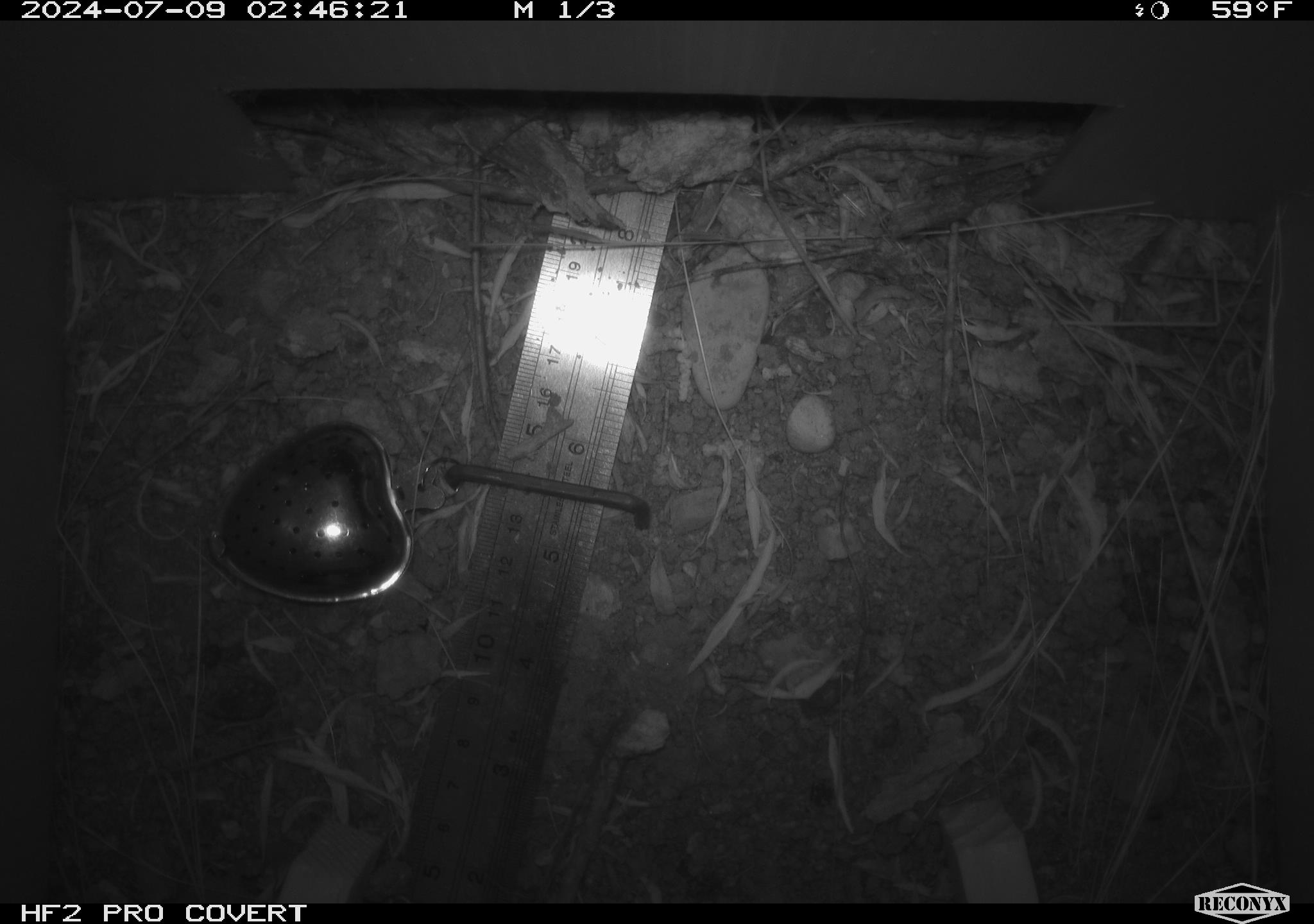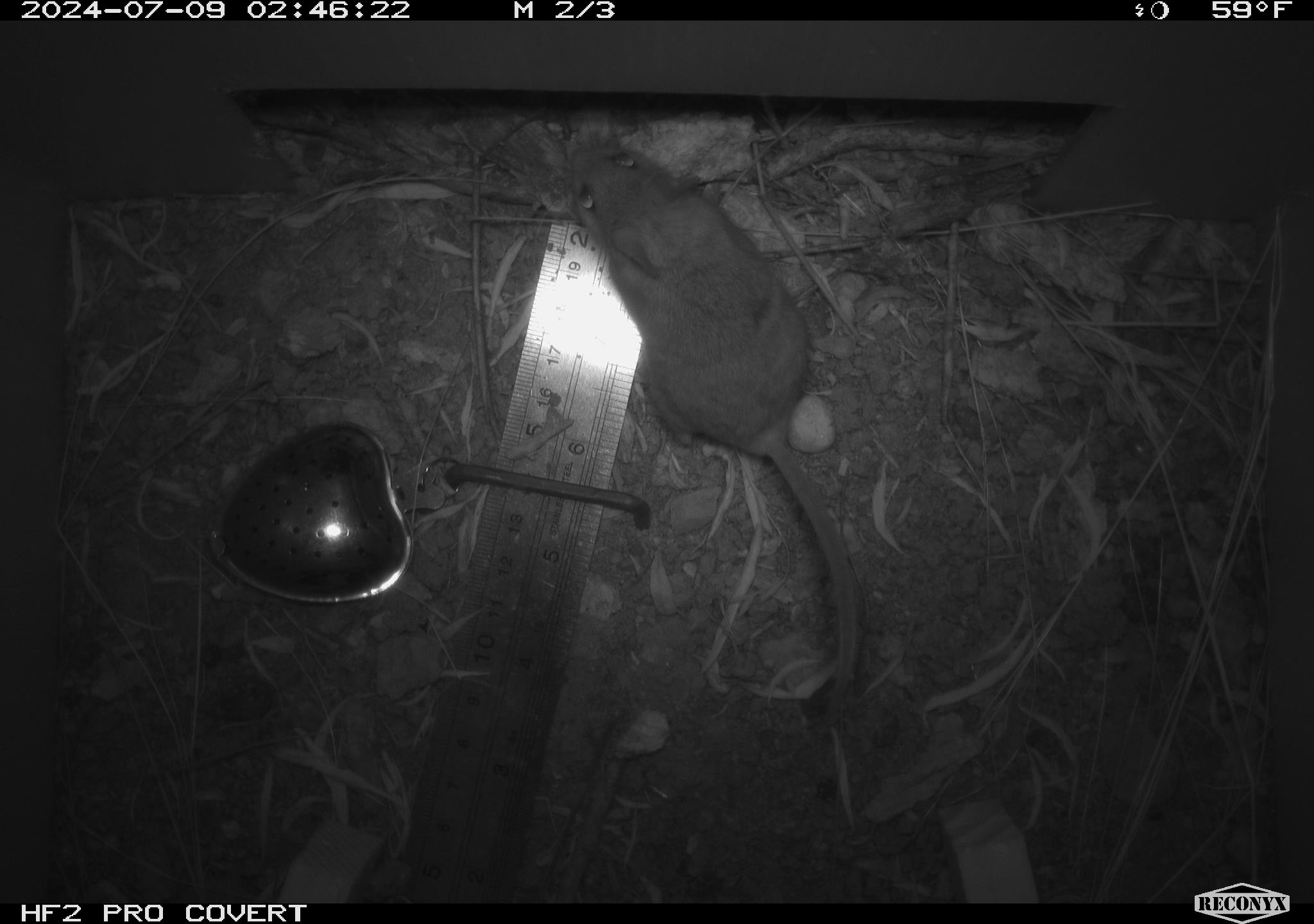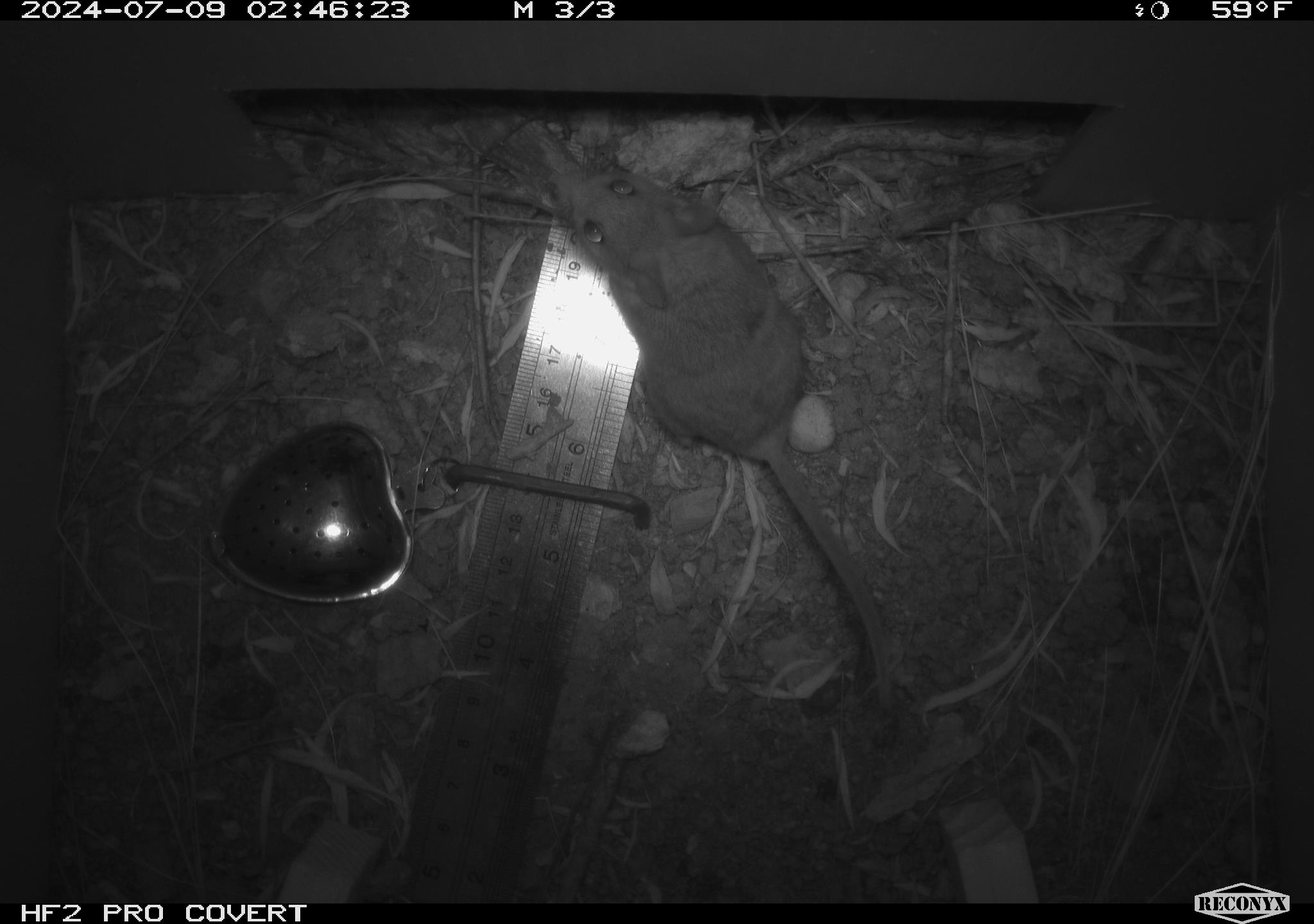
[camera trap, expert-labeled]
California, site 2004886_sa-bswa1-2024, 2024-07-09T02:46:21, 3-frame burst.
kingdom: Animalia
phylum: Chordata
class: Mammalia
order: Rodentia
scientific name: Rodentia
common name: mouse species